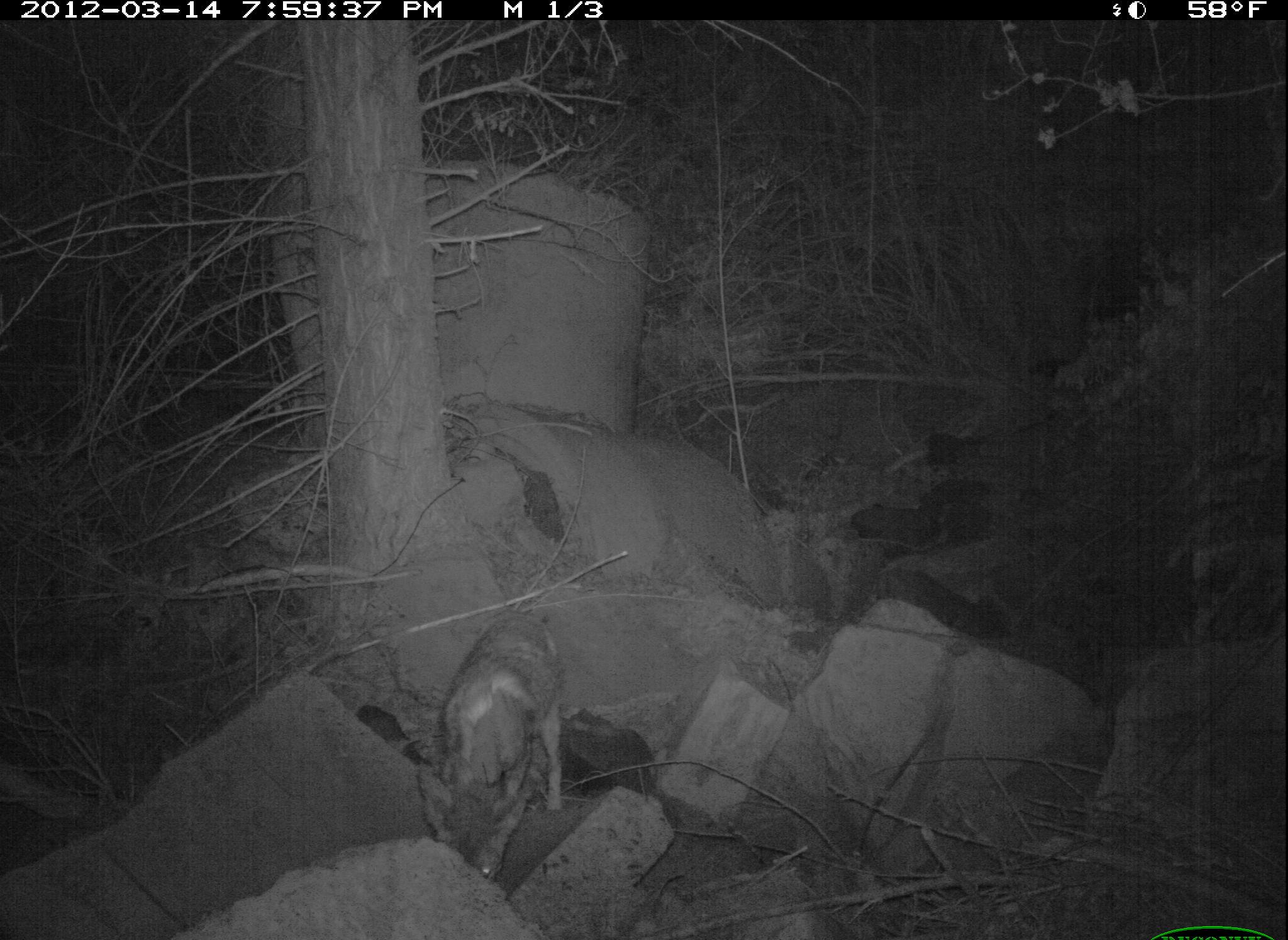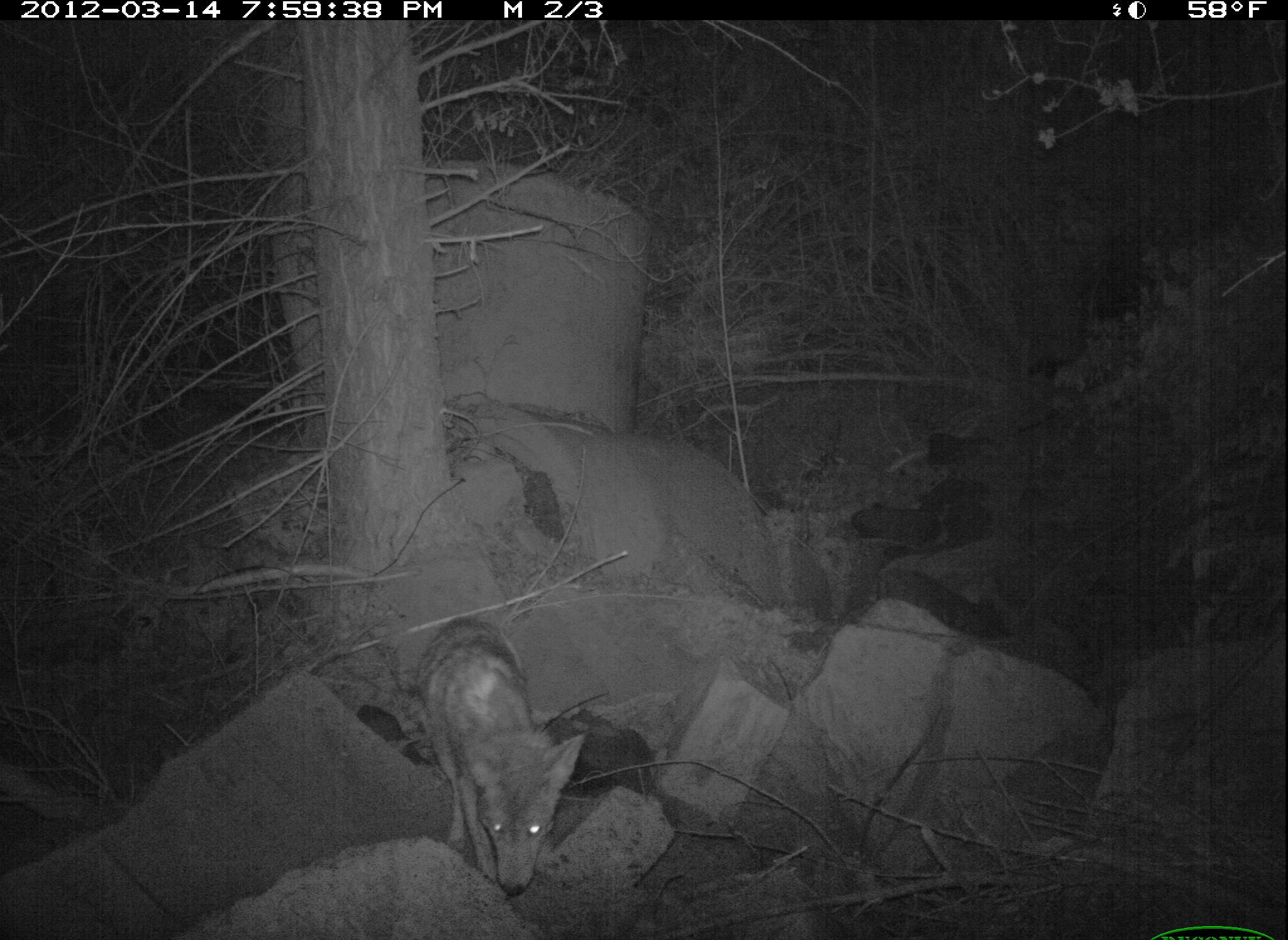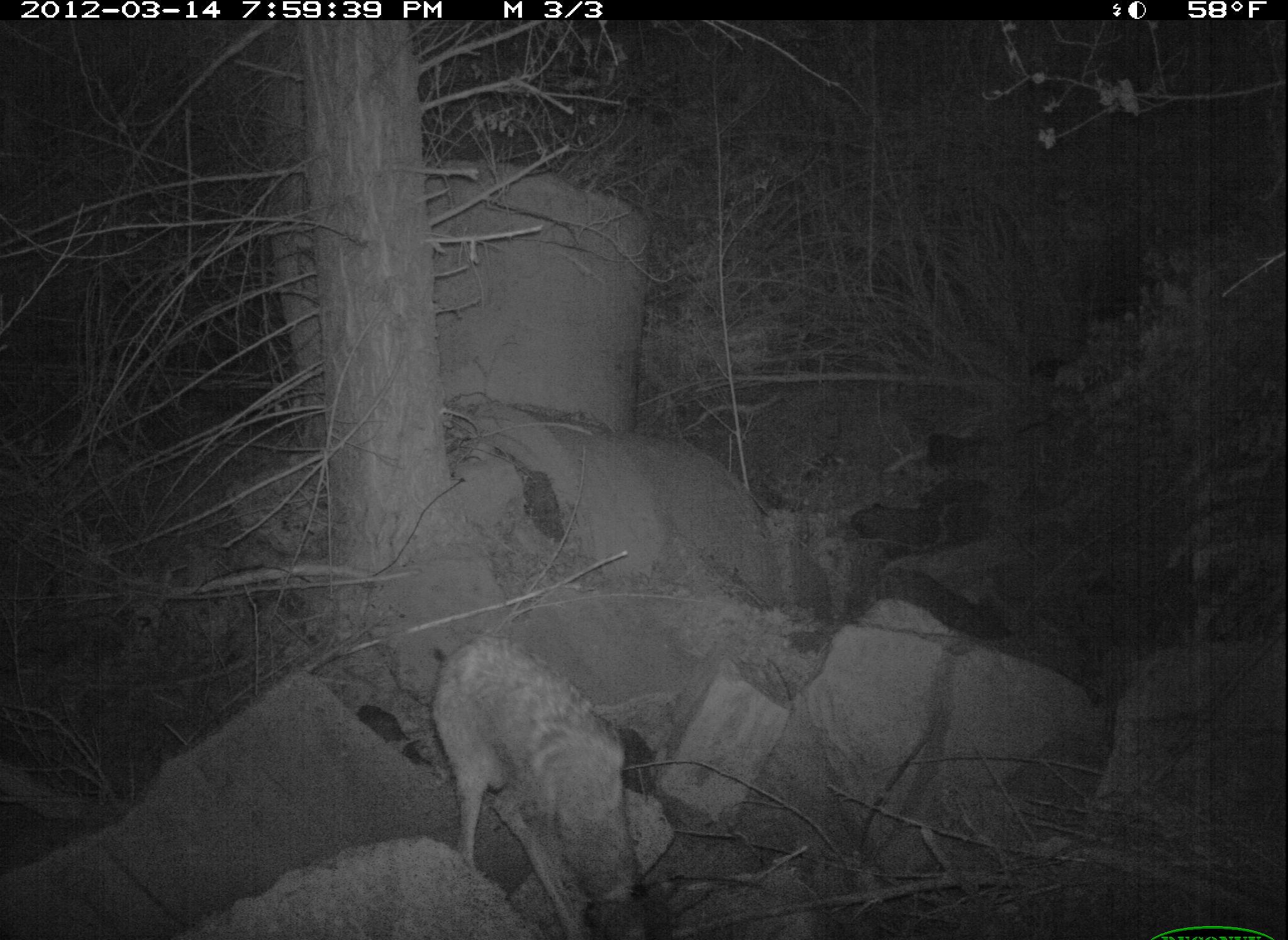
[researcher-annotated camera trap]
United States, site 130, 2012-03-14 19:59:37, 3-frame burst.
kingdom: Animalia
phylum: Chordata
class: Mammalia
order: Carnivora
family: Canidae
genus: Canis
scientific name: Canis latrans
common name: coyote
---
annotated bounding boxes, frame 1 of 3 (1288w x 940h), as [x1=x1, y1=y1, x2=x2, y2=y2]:
coyote: [x1=419, y1=604, x2=588, y2=886]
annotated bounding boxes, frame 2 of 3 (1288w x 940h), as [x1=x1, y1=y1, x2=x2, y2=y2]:
coyote: [x1=402, y1=602, x2=609, y2=904]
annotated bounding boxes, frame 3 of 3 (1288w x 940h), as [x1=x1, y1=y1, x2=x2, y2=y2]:
coyote: [x1=412, y1=617, x2=679, y2=936]